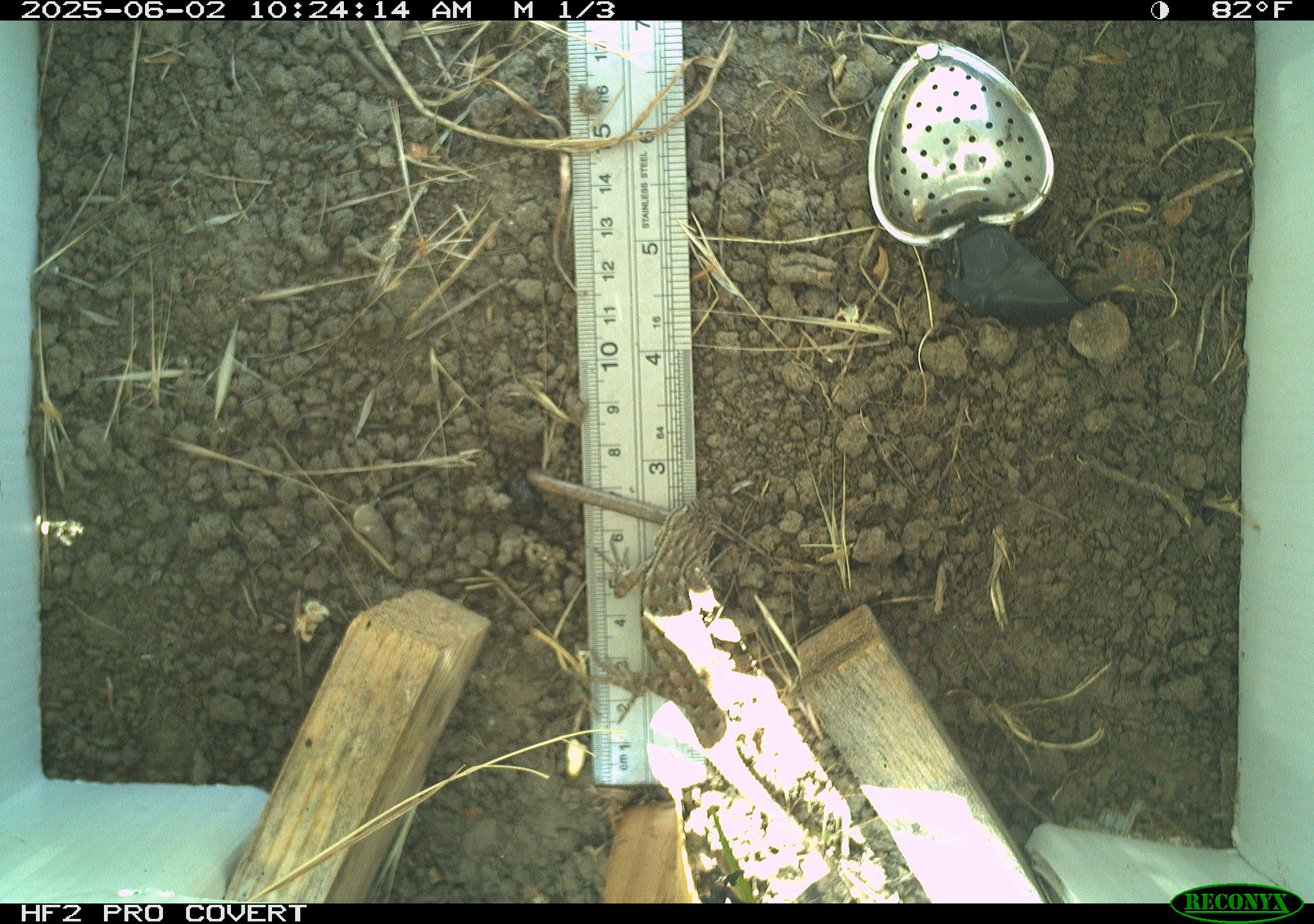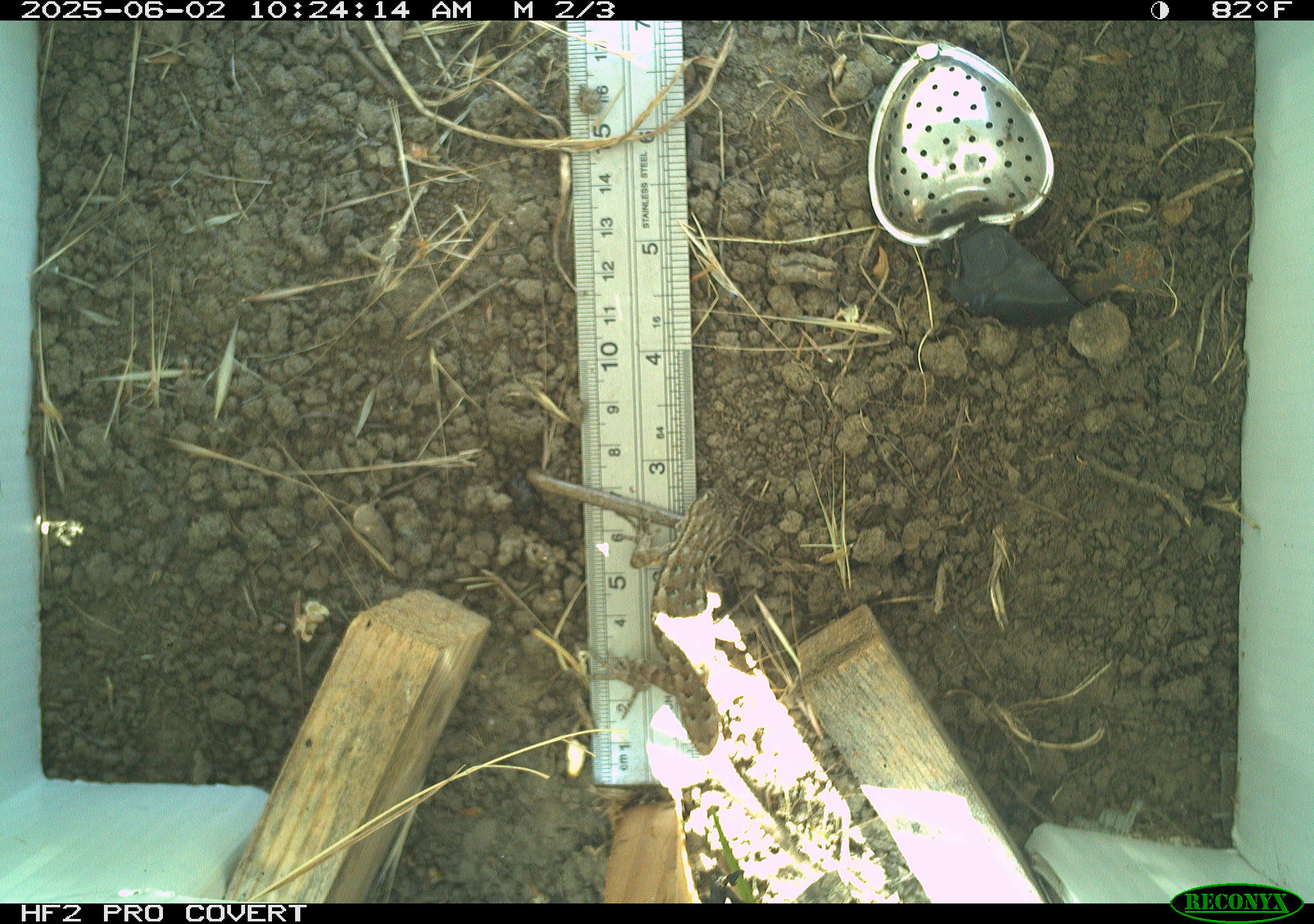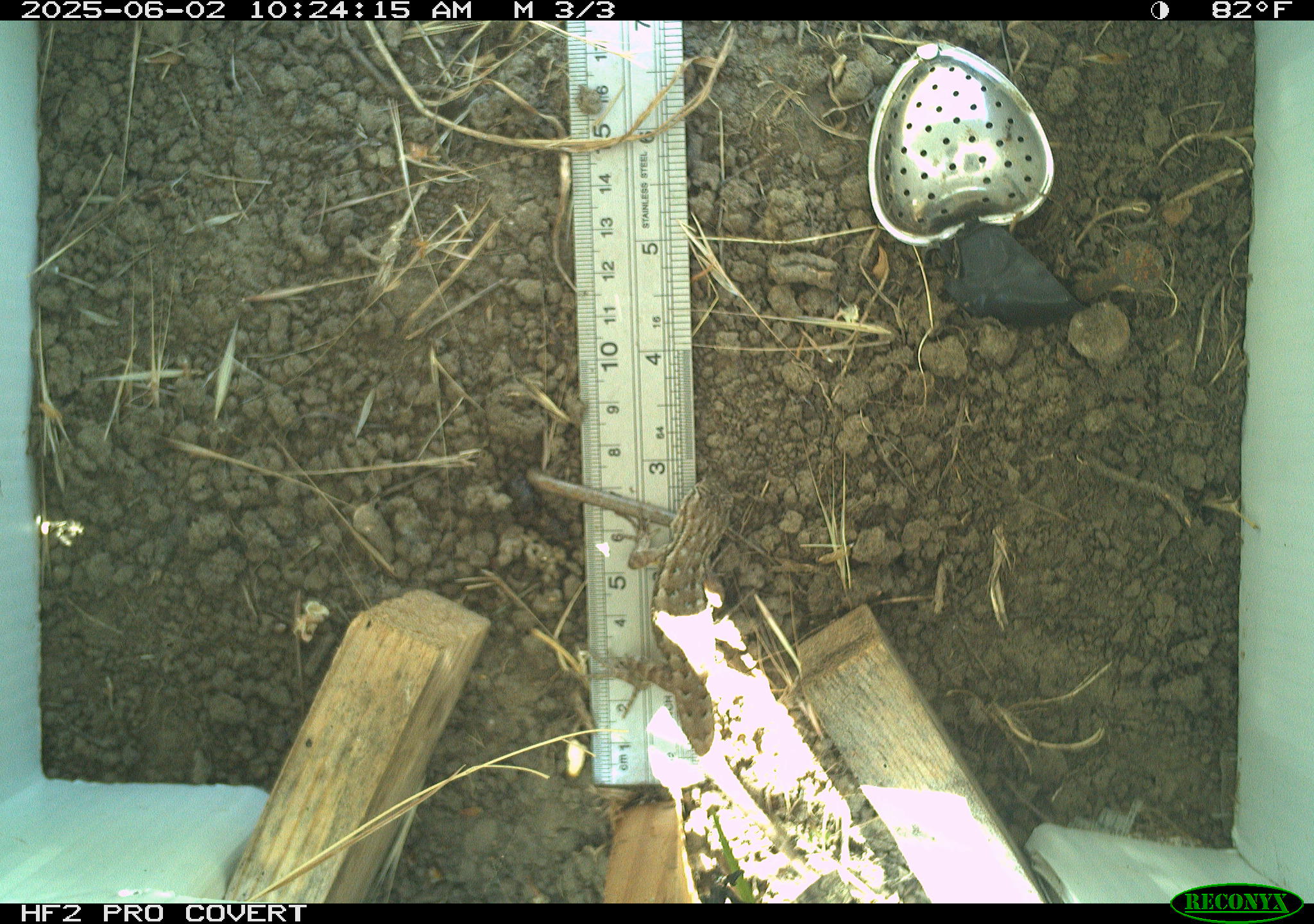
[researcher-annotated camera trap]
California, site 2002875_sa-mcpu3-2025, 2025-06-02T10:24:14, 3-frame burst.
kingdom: Animalia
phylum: Chordata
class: Reptilia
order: Squamata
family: Phrynosomatidae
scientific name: Phrynosomatidae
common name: north american spiny lizards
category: sceloporus/uta species